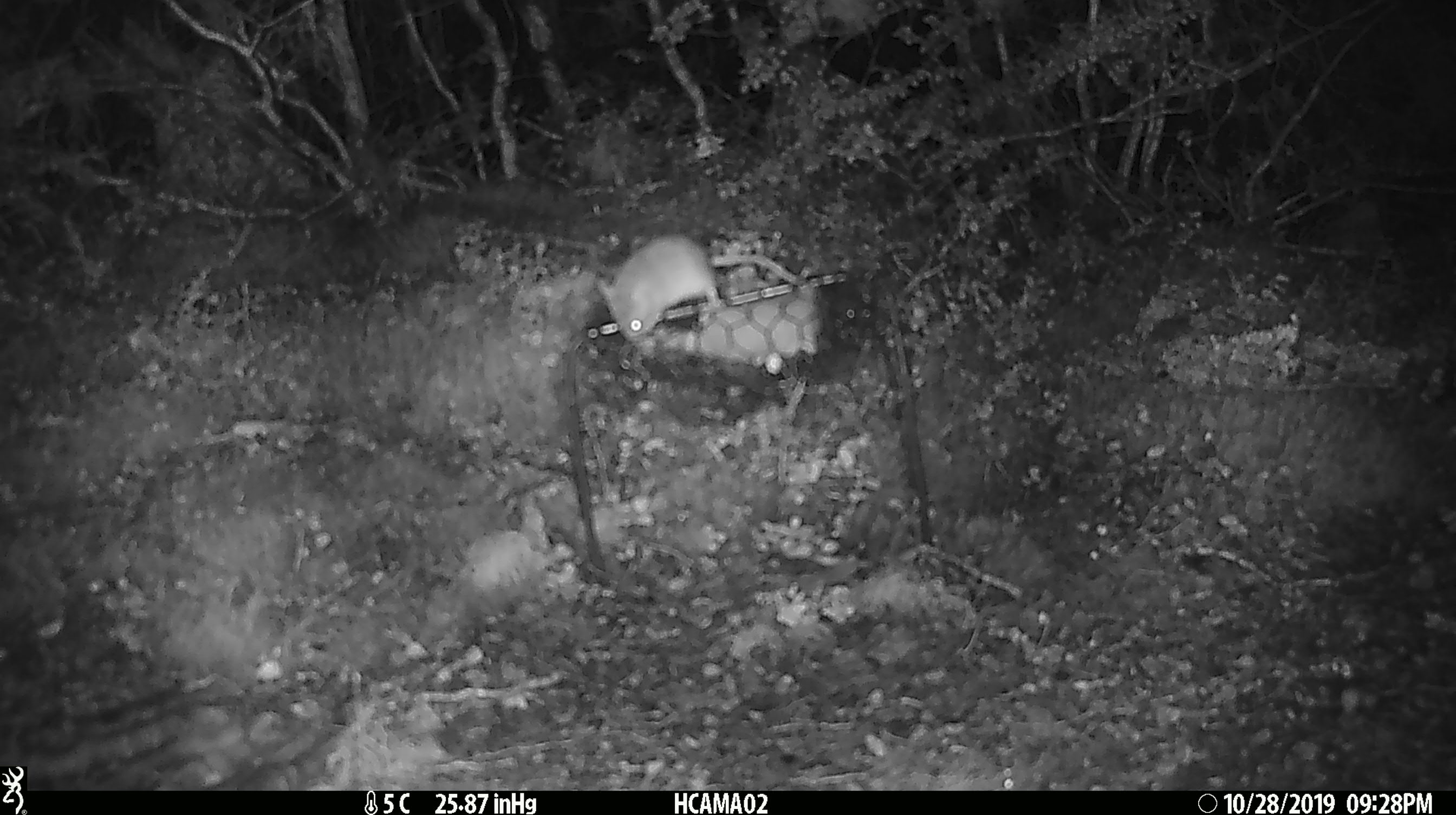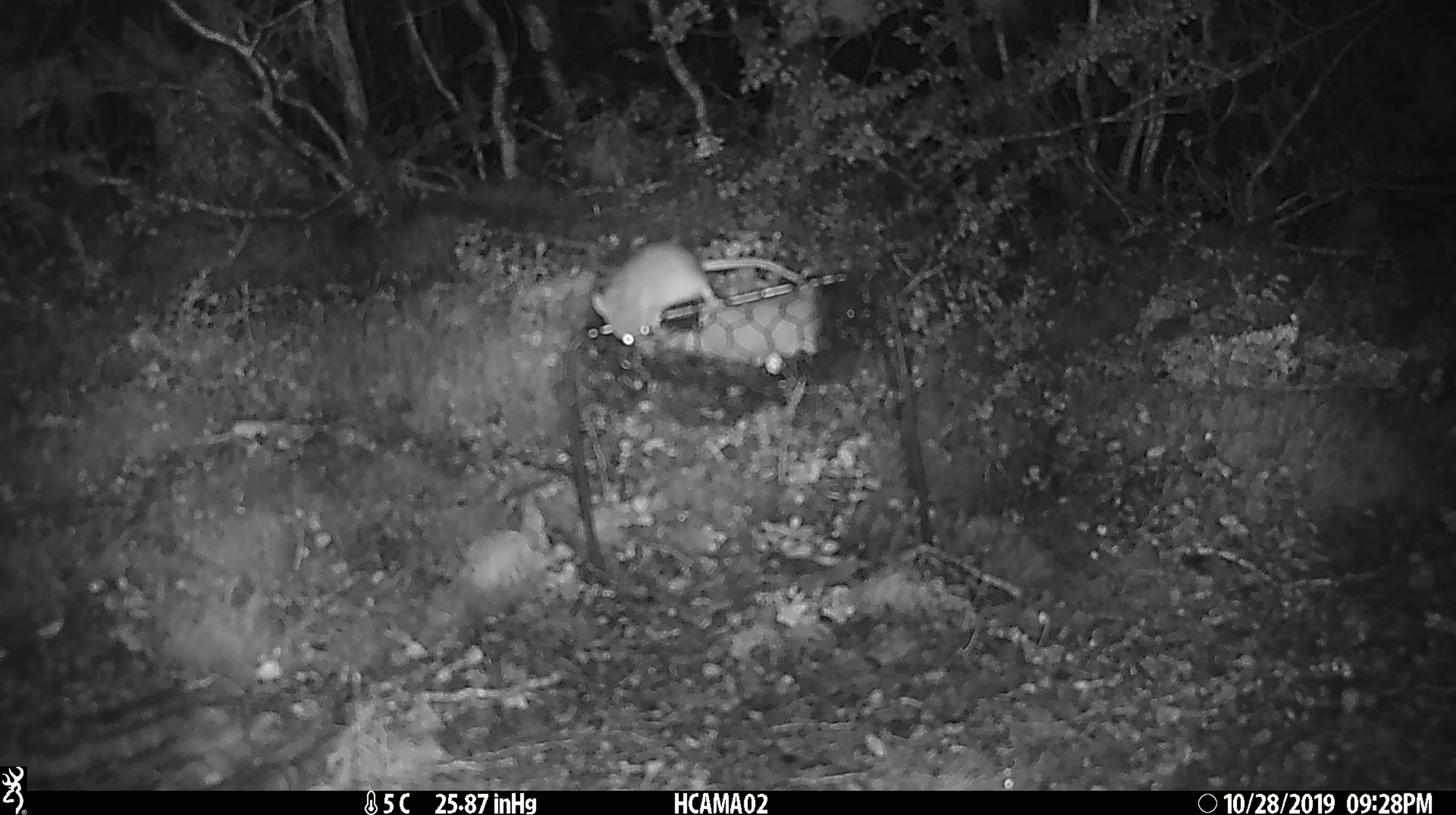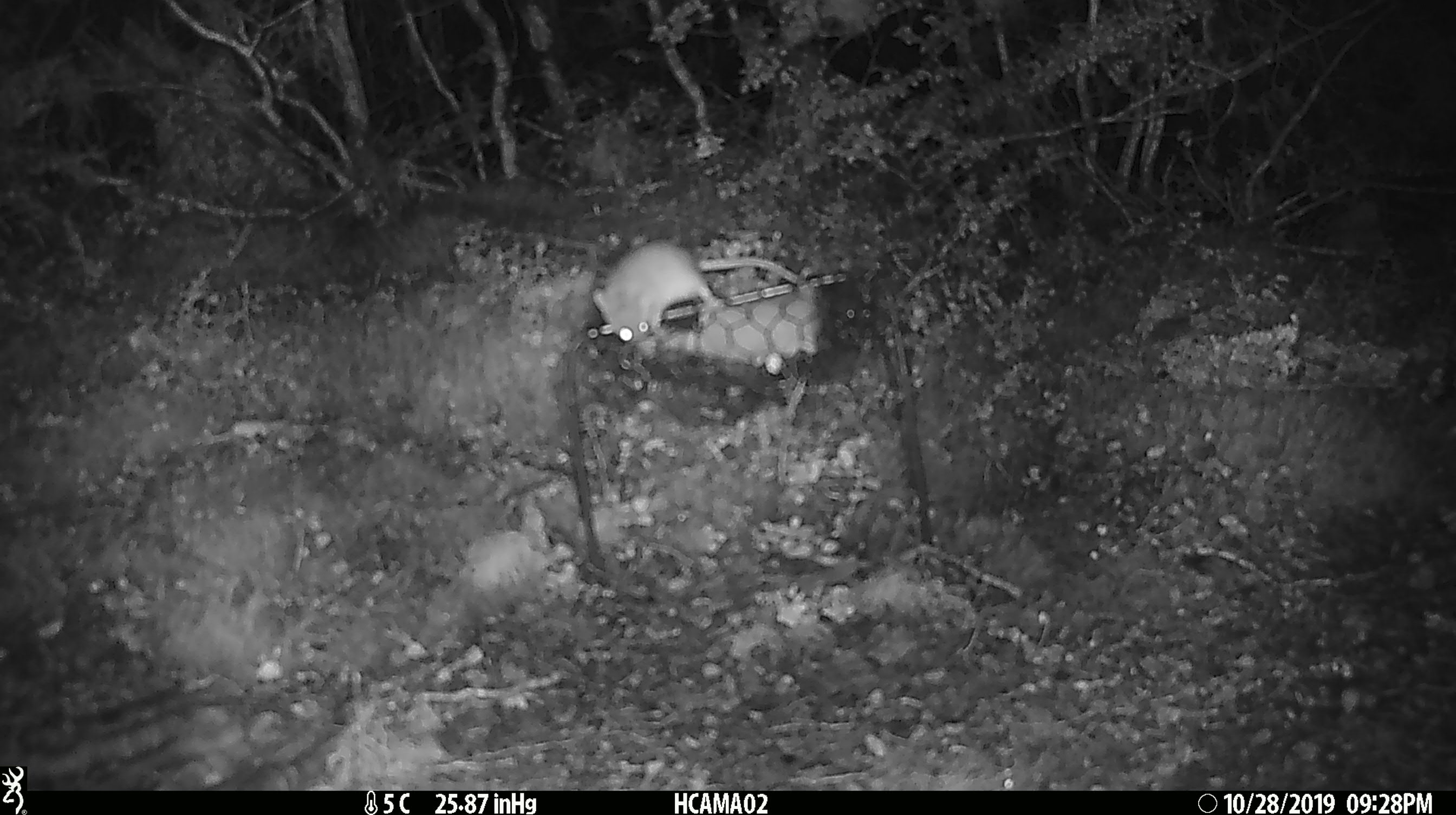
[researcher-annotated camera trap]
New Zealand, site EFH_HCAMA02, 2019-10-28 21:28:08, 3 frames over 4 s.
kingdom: Animalia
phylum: Chordata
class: Mammalia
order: Rodentia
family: Muridae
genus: Mus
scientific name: Mus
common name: mouse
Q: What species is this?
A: Mouse (Mus).